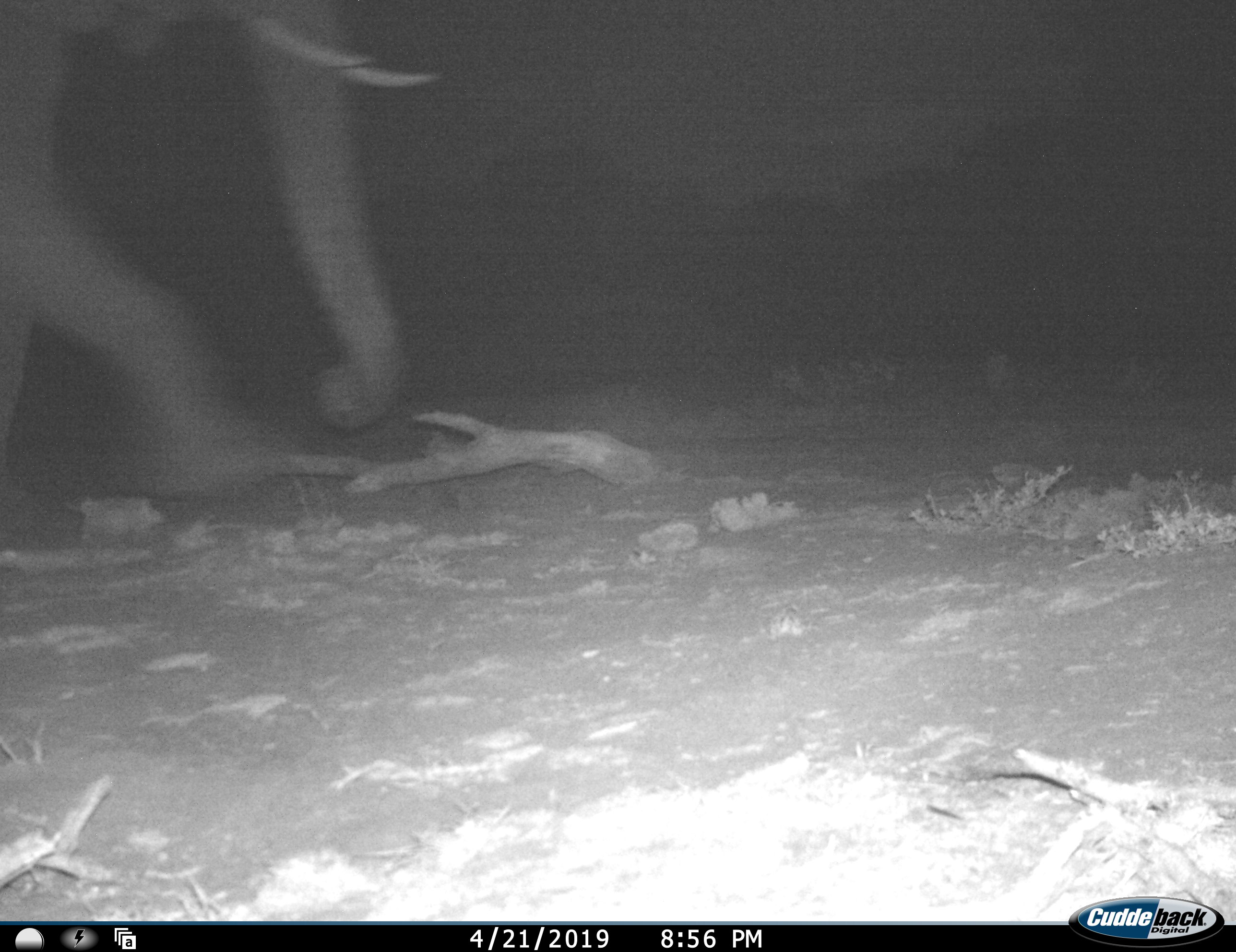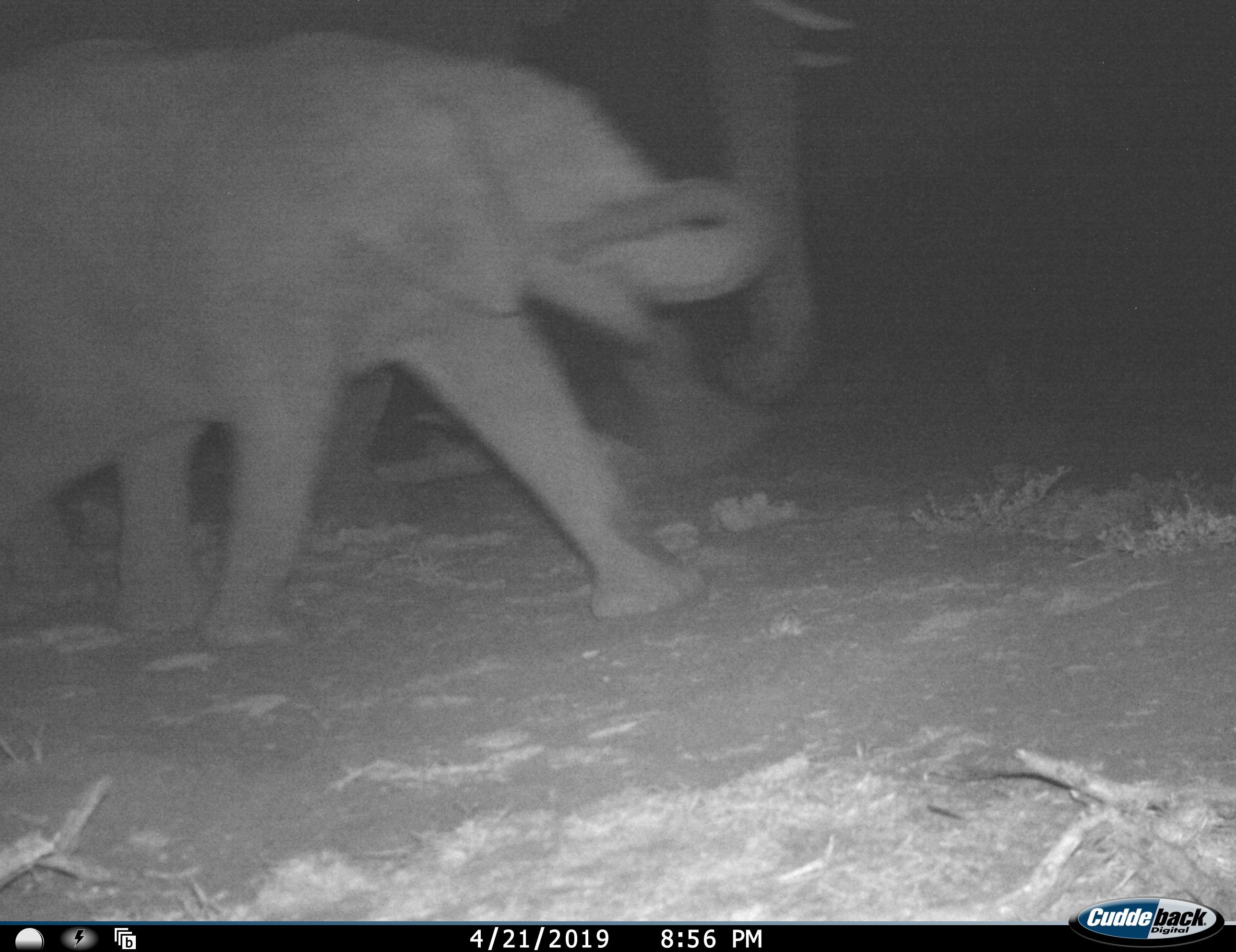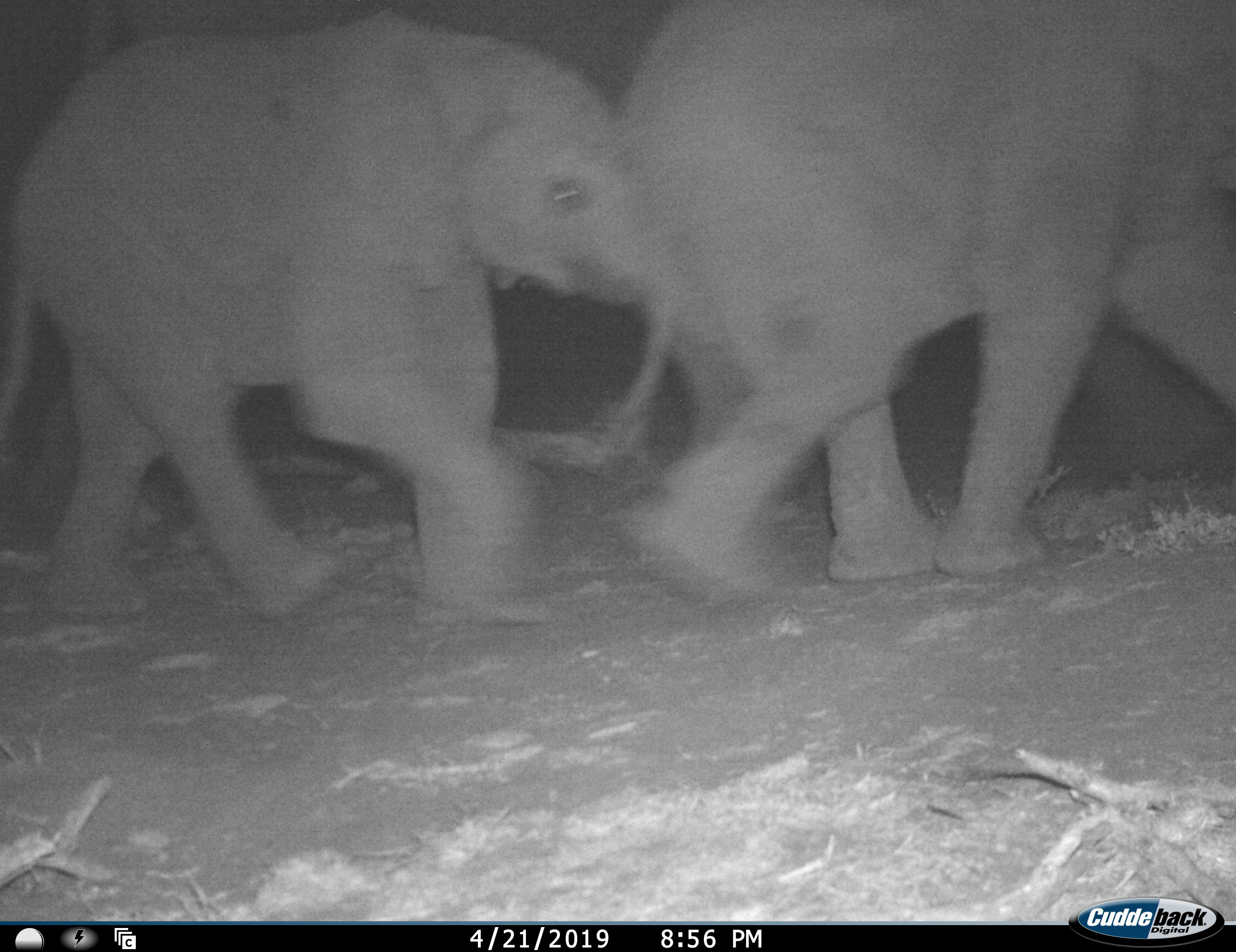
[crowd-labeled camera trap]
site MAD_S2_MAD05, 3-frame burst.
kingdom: Animalia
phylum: Chordata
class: Mammalia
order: Proboscidea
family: Elephantidae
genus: Loxodonta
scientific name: Loxodonta africana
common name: african bush elephant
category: elephant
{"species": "elephant (african bush elephant) (Loxodonta africana)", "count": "3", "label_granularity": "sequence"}